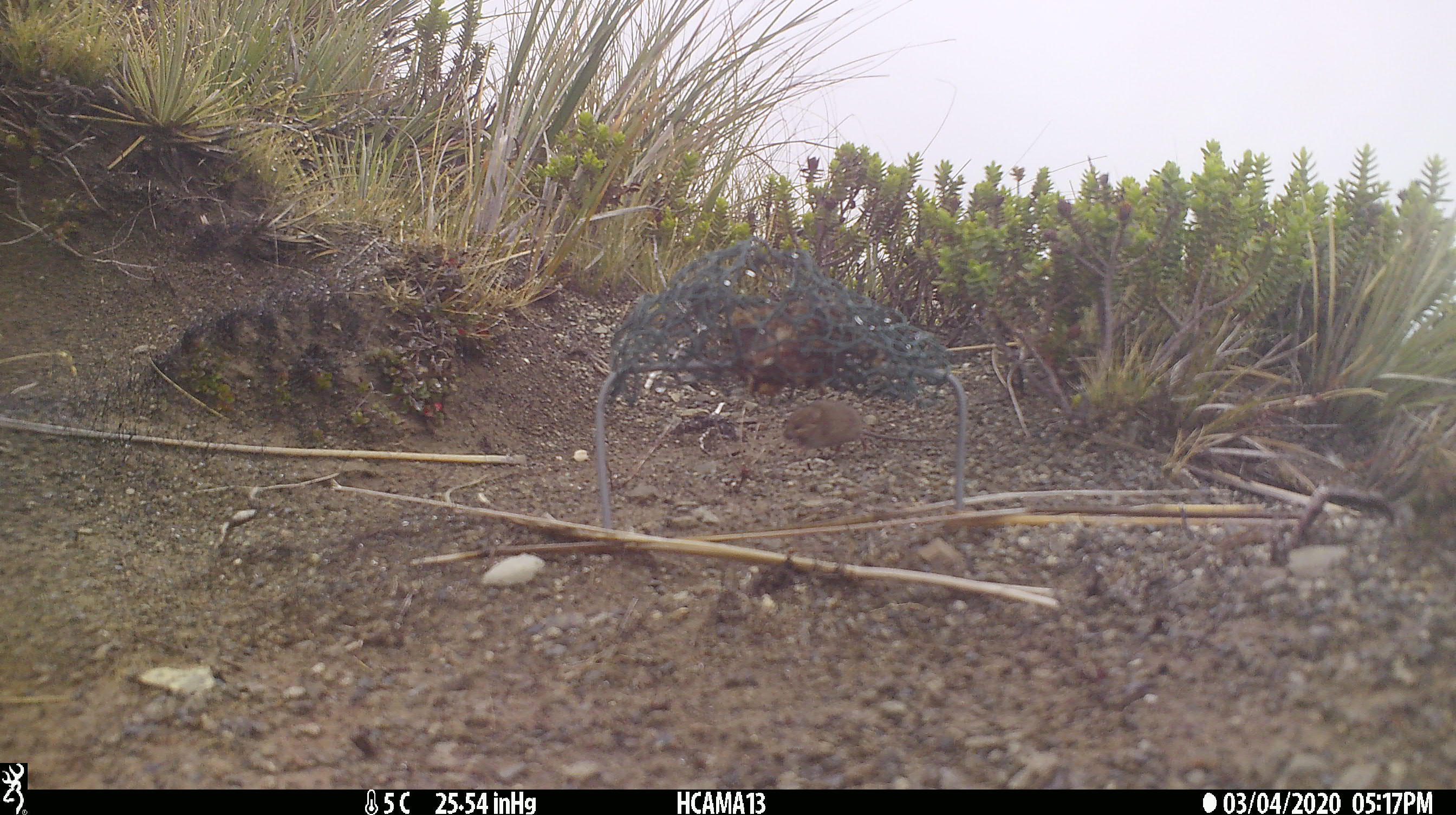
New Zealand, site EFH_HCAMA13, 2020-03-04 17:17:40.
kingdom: Animalia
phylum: Chordata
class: Mammalia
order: Rodentia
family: Muridae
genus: Mus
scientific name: Mus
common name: mouse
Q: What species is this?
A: Mouse (Mus).